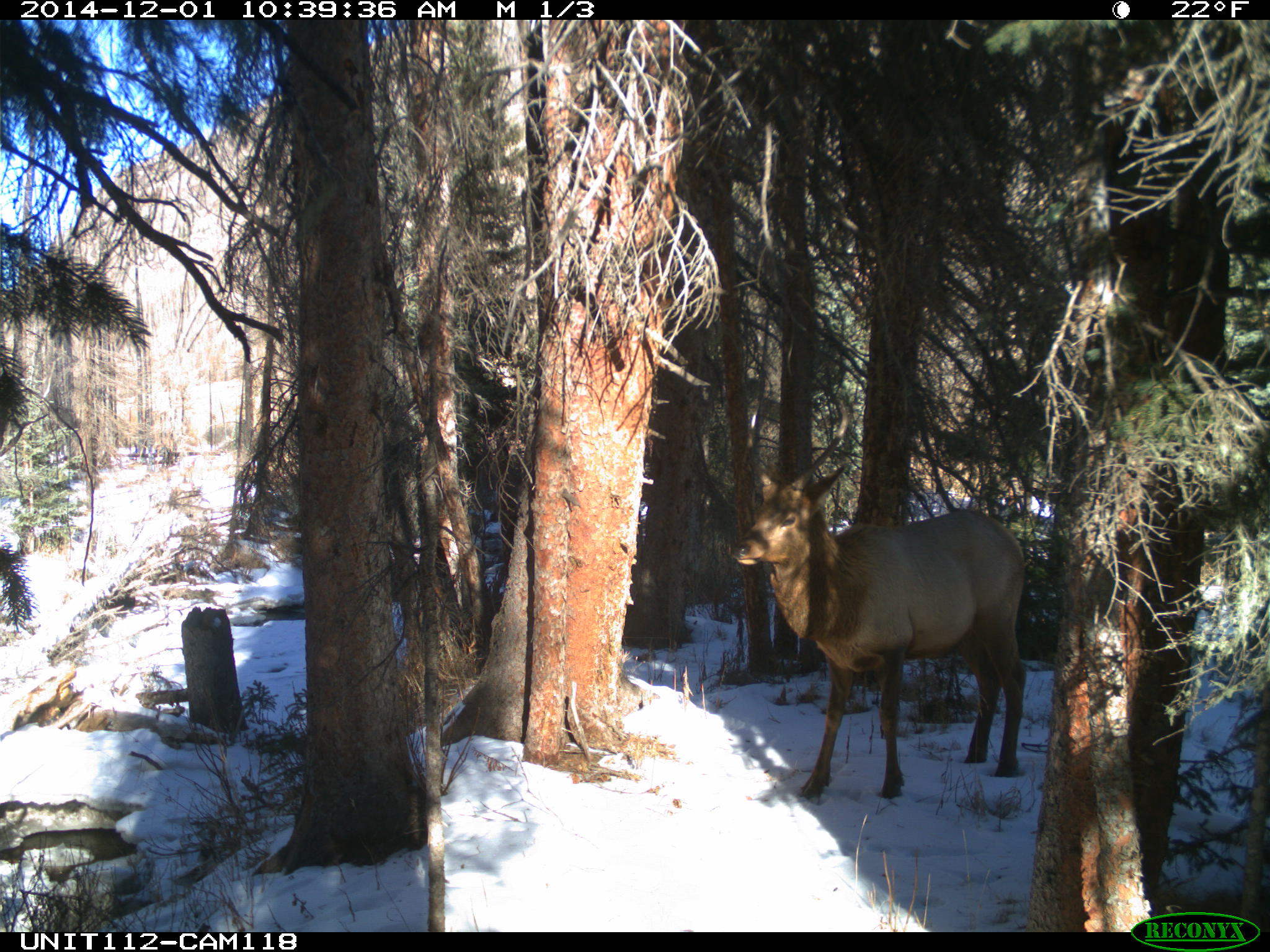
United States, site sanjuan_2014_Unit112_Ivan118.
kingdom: Animalia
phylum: Chordata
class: Mammalia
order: Artiodactyla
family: Cervidae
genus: Cervus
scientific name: Cervus elaphus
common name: red deer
Cervus elaphus (red deer).